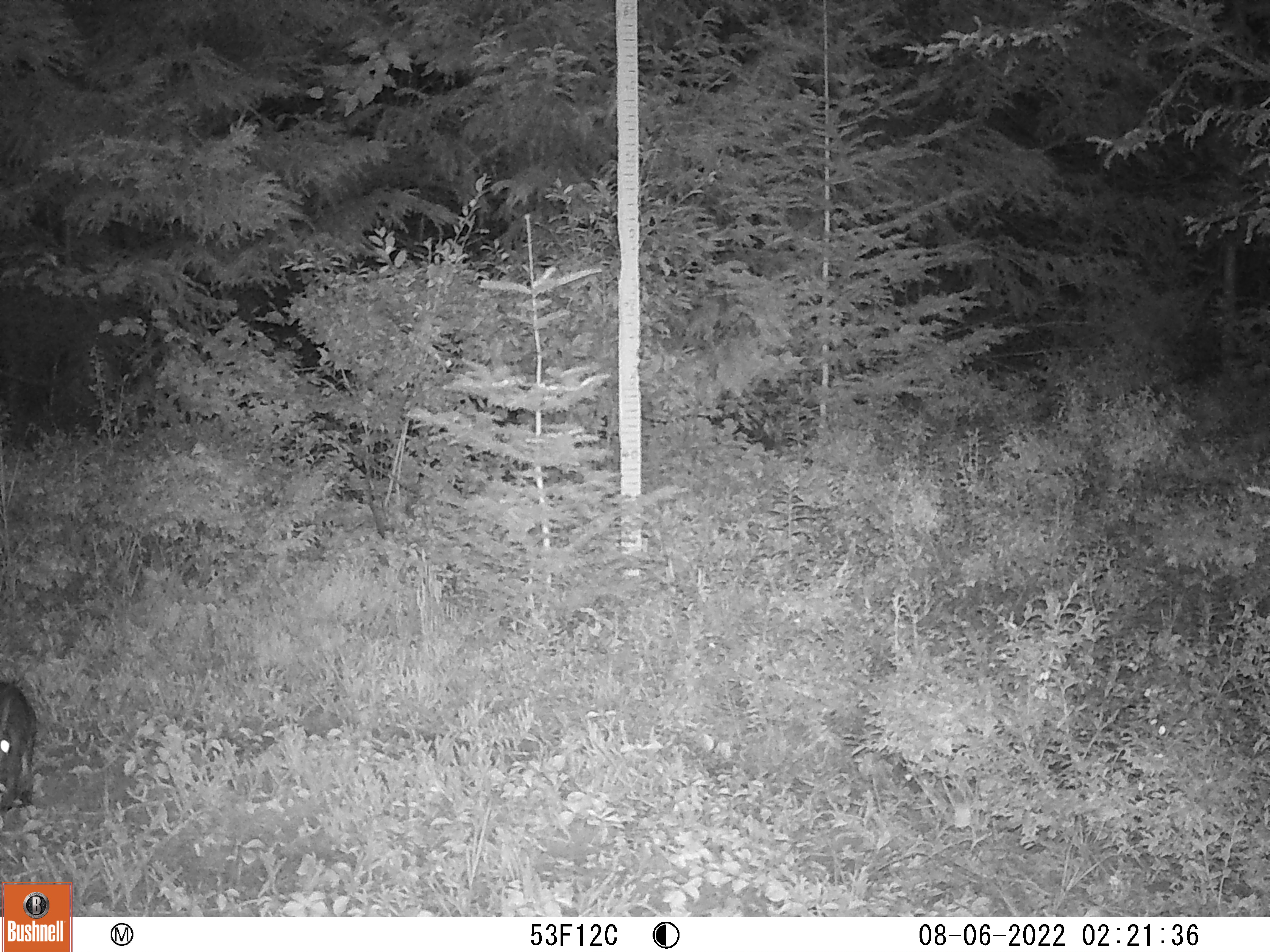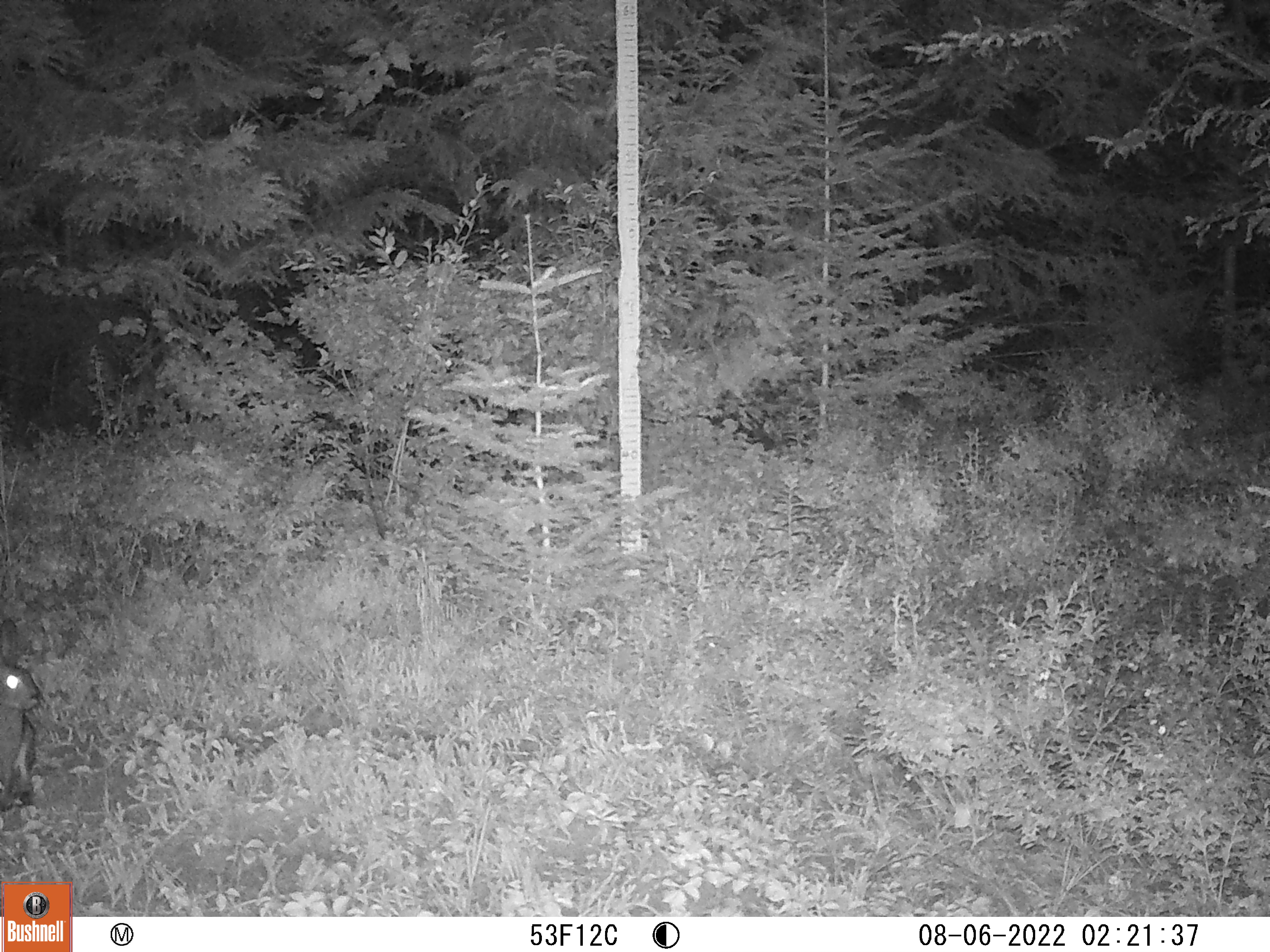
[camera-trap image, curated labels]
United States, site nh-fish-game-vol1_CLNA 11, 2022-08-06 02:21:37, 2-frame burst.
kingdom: Animalia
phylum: Chordata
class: Mammalia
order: Lagomorpha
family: Leporidae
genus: Lepus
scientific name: Lepus americanus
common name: snowshoe hare